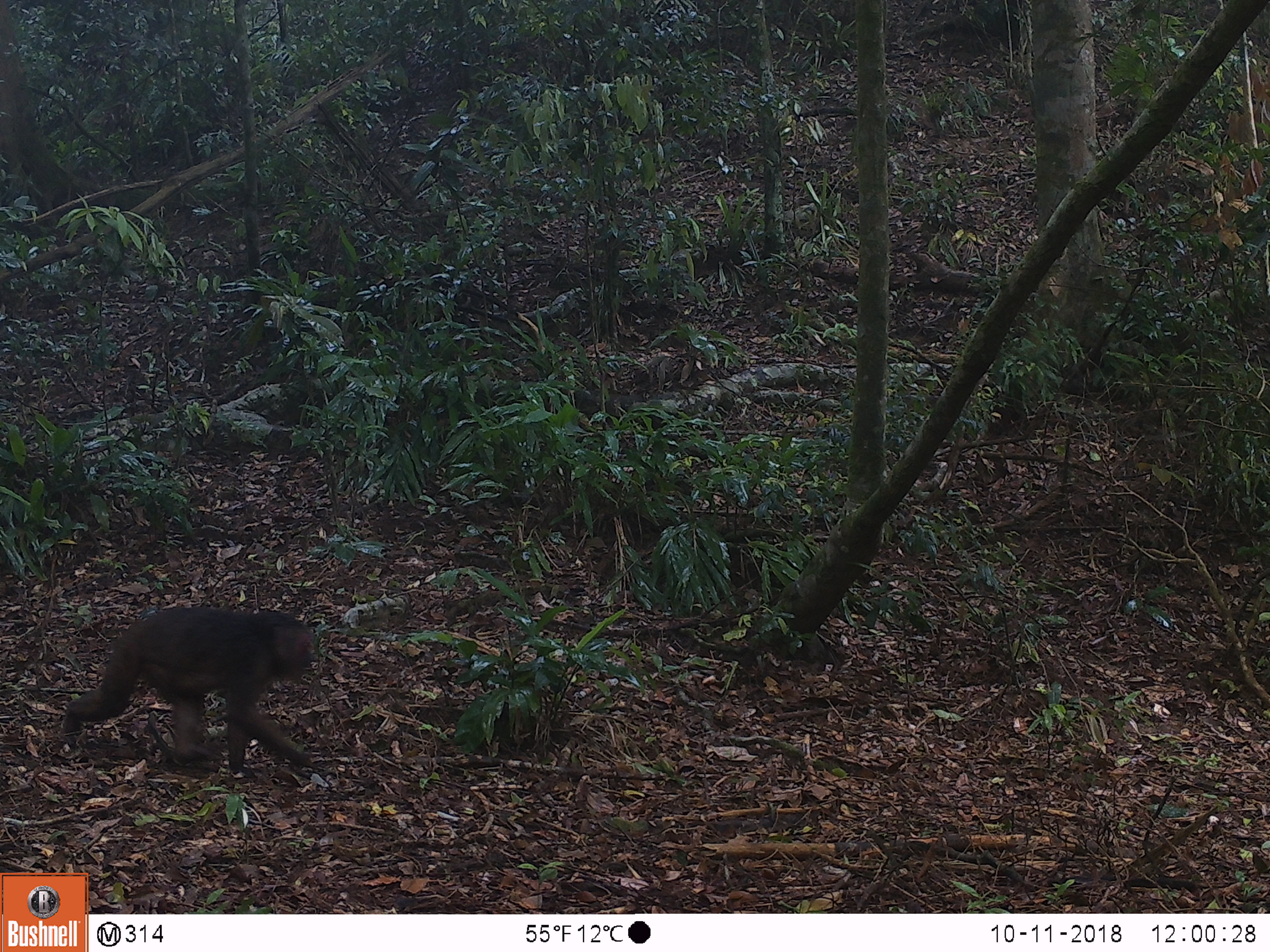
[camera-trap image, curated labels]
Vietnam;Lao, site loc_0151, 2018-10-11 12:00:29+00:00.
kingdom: Animalia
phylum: Chordata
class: Mammalia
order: Primates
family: Cercopithecidae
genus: Macaca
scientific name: Macaca arctoides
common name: stump-tailed macaque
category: stump tailed macaque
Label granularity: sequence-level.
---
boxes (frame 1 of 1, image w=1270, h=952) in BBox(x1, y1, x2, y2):
stump tailed macaque: BBox(59, 607, 317, 778)